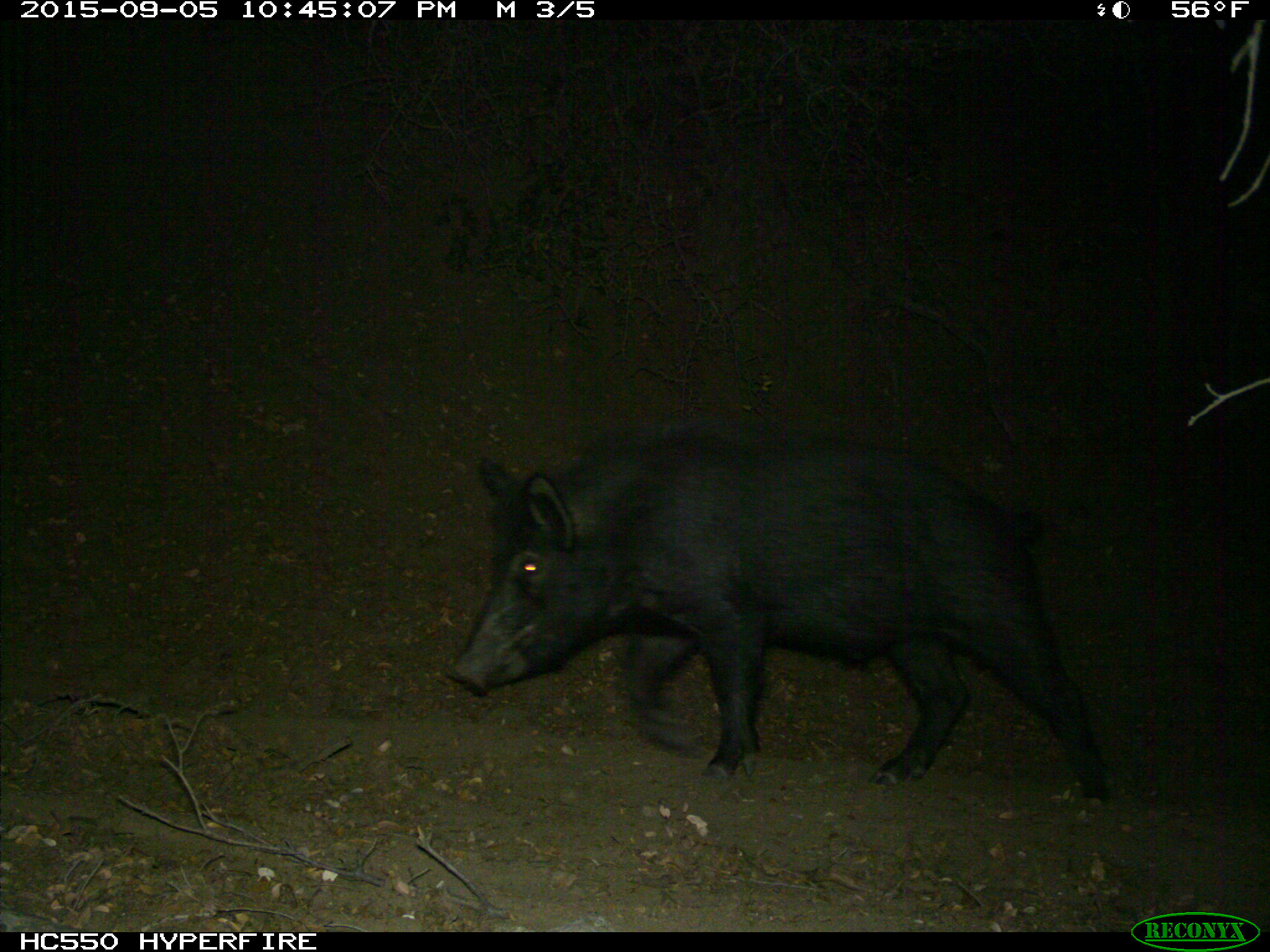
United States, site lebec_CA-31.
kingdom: Animalia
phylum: Chordata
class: Mammalia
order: Artiodactyla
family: Suidae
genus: Sus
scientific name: Sus scrofa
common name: wild boar